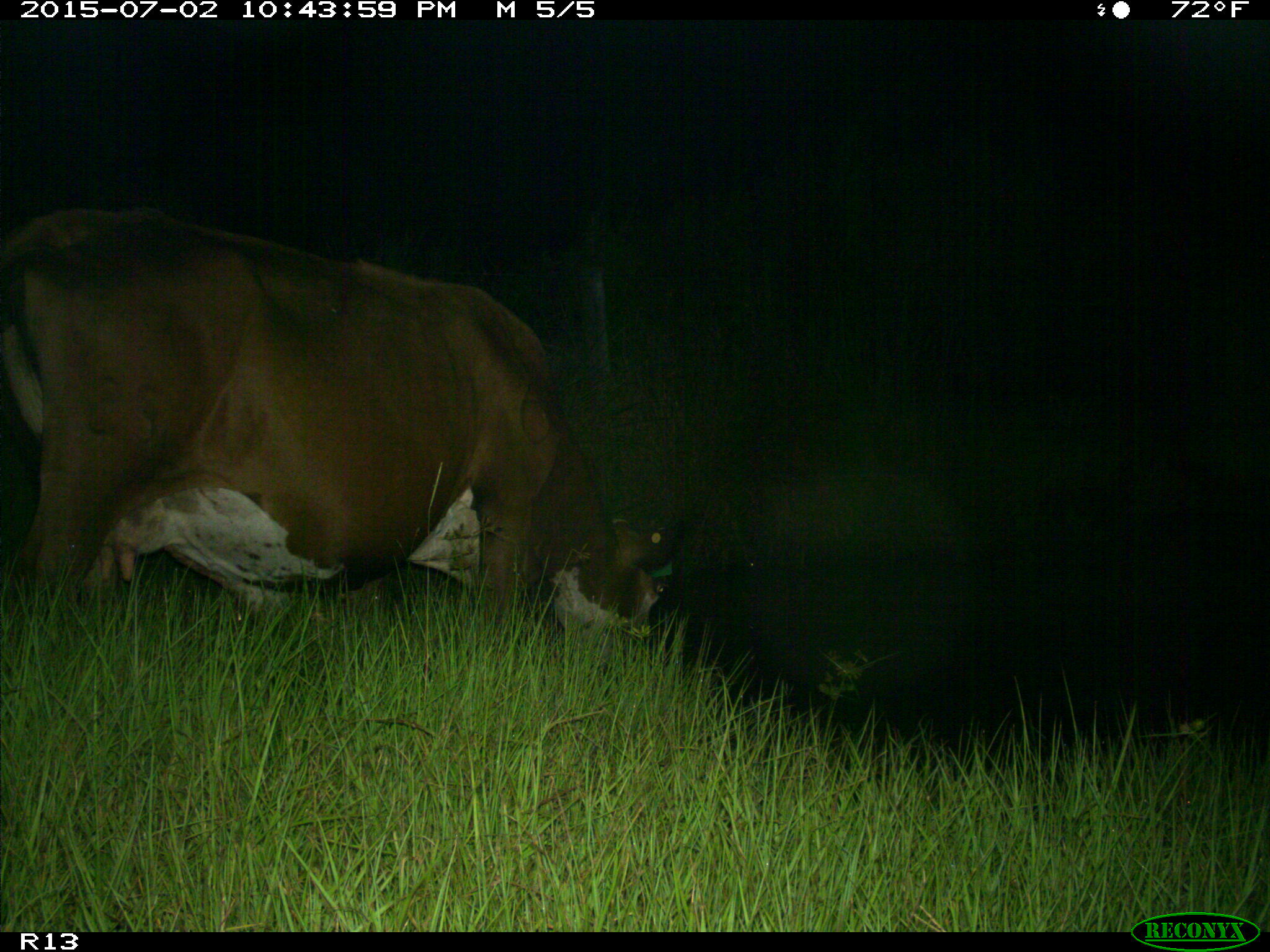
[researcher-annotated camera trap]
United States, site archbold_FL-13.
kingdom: Animalia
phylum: Chordata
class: Mammalia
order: Artiodactyla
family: Bovidae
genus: Bos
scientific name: Bos taurus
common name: domestic cow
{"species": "Bos taurus (domestic cow)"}